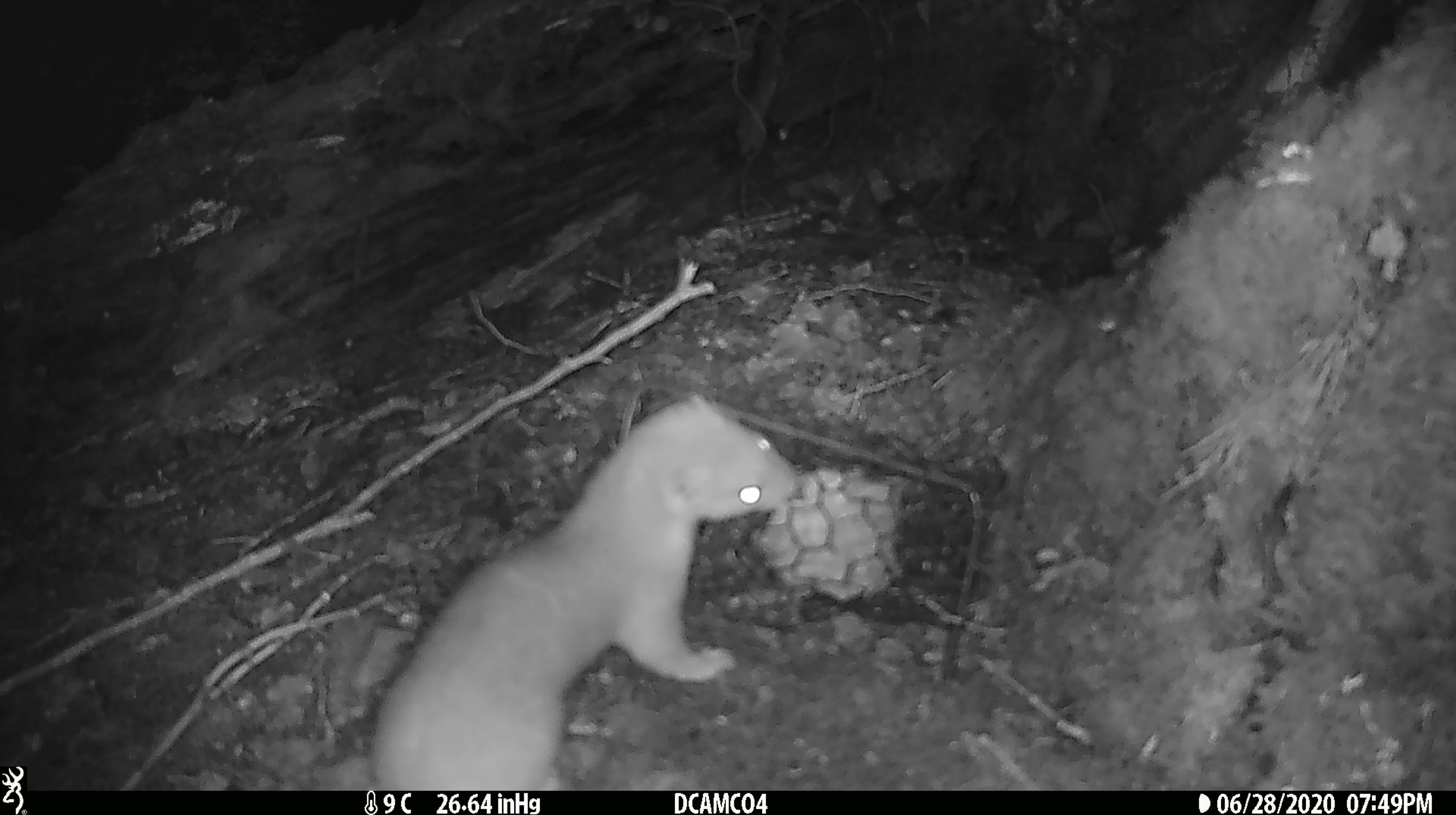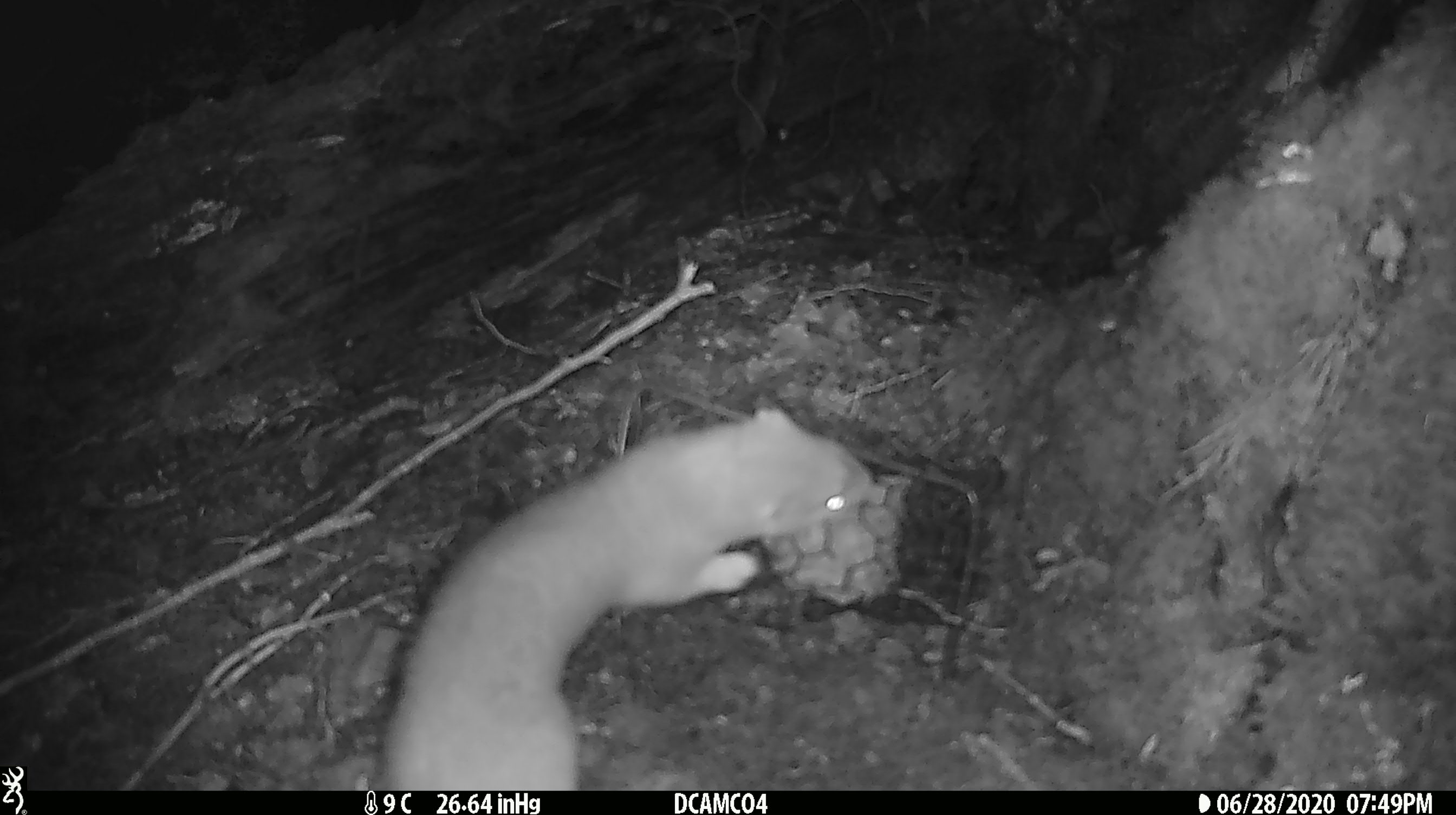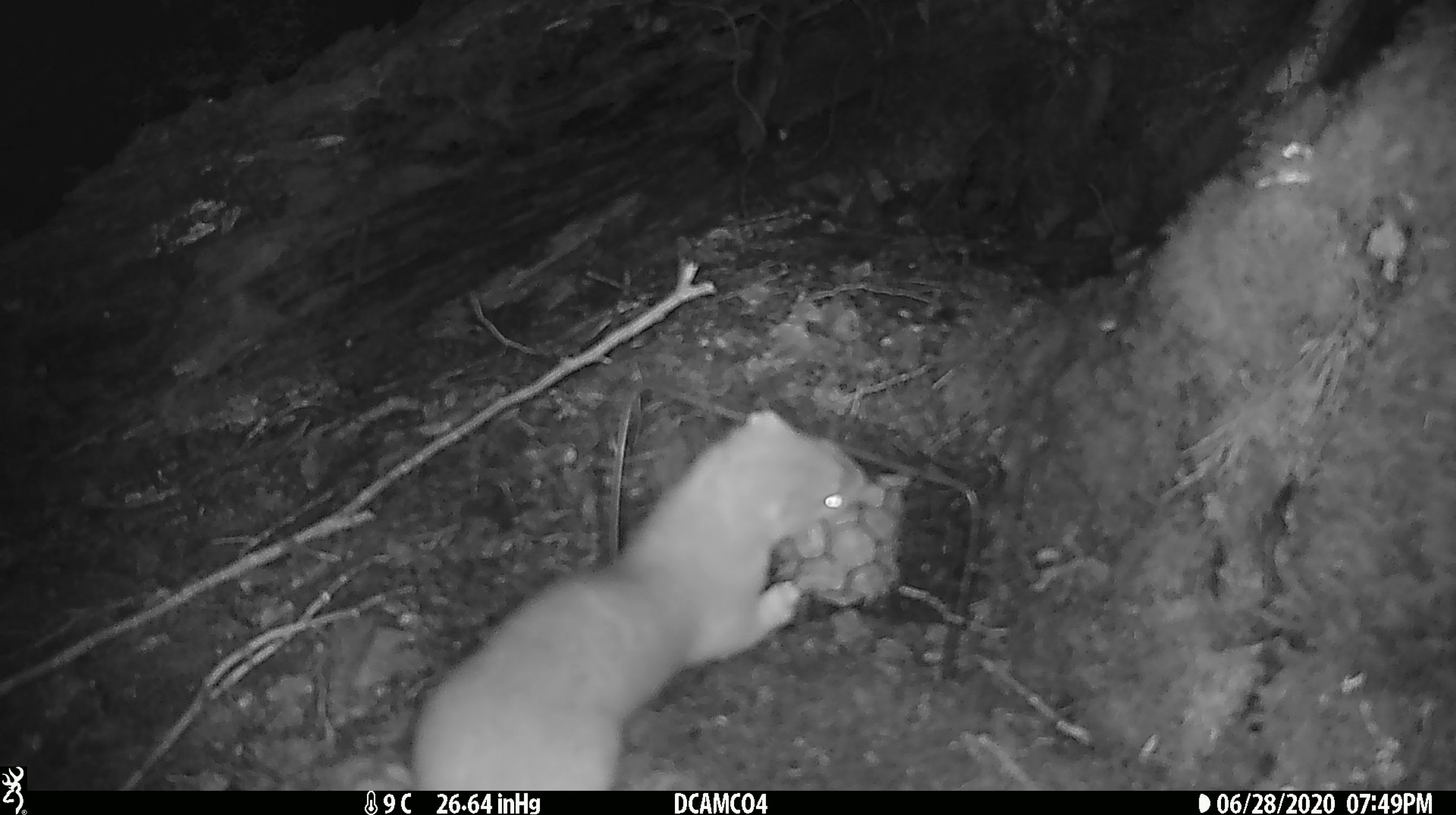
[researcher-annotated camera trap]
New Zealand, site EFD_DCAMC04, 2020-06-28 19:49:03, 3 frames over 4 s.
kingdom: Animalia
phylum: Chordata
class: Mammalia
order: Carnivora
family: Mustelidae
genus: Mustela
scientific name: Mustela erminea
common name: stoat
Stoat (Mustela erminea).